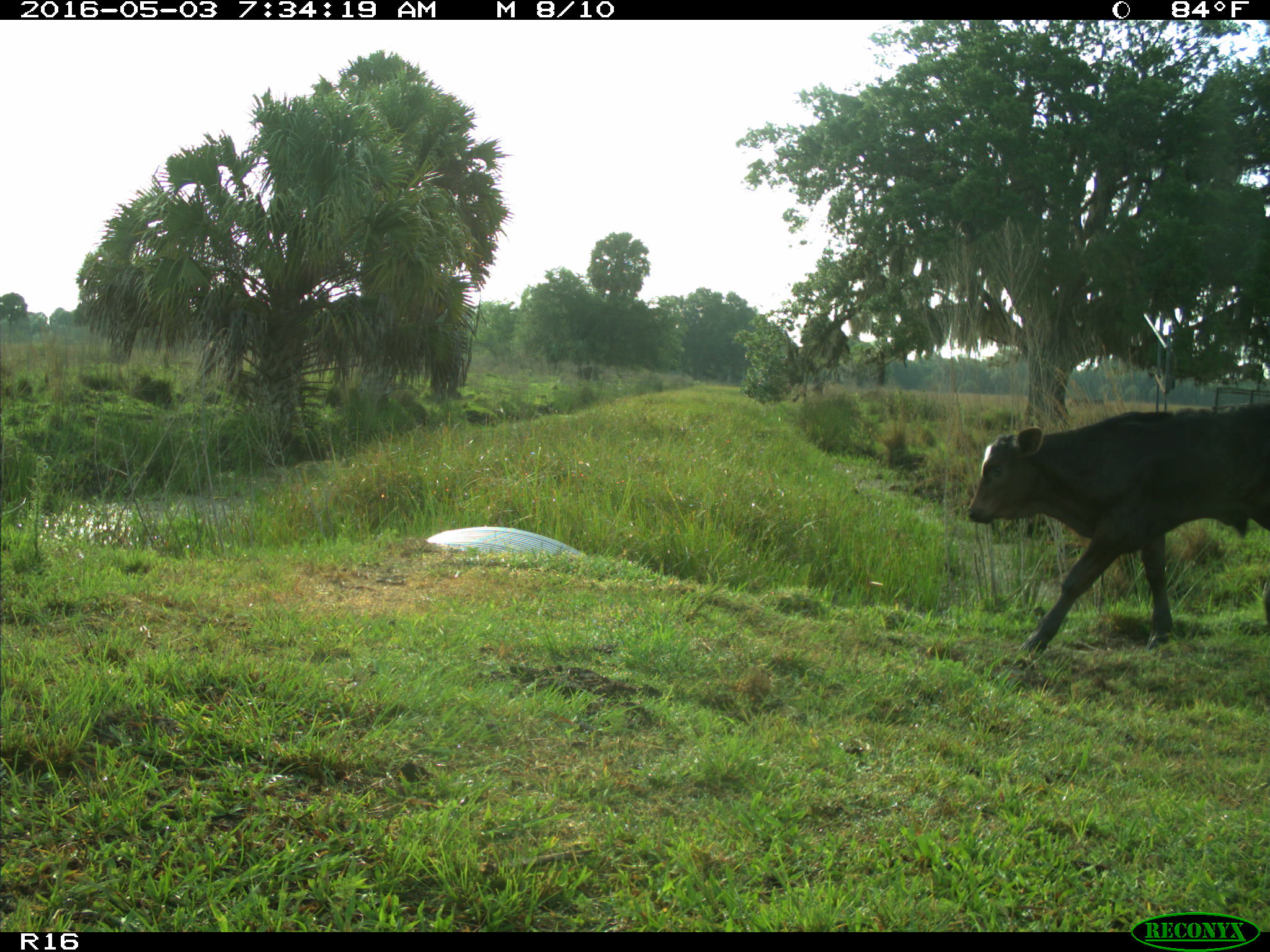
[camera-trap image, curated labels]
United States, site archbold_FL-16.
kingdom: Animalia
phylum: Chordata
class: Mammalia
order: Artiodactyla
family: Bovidae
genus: Bos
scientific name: Bos taurus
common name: domestic cow